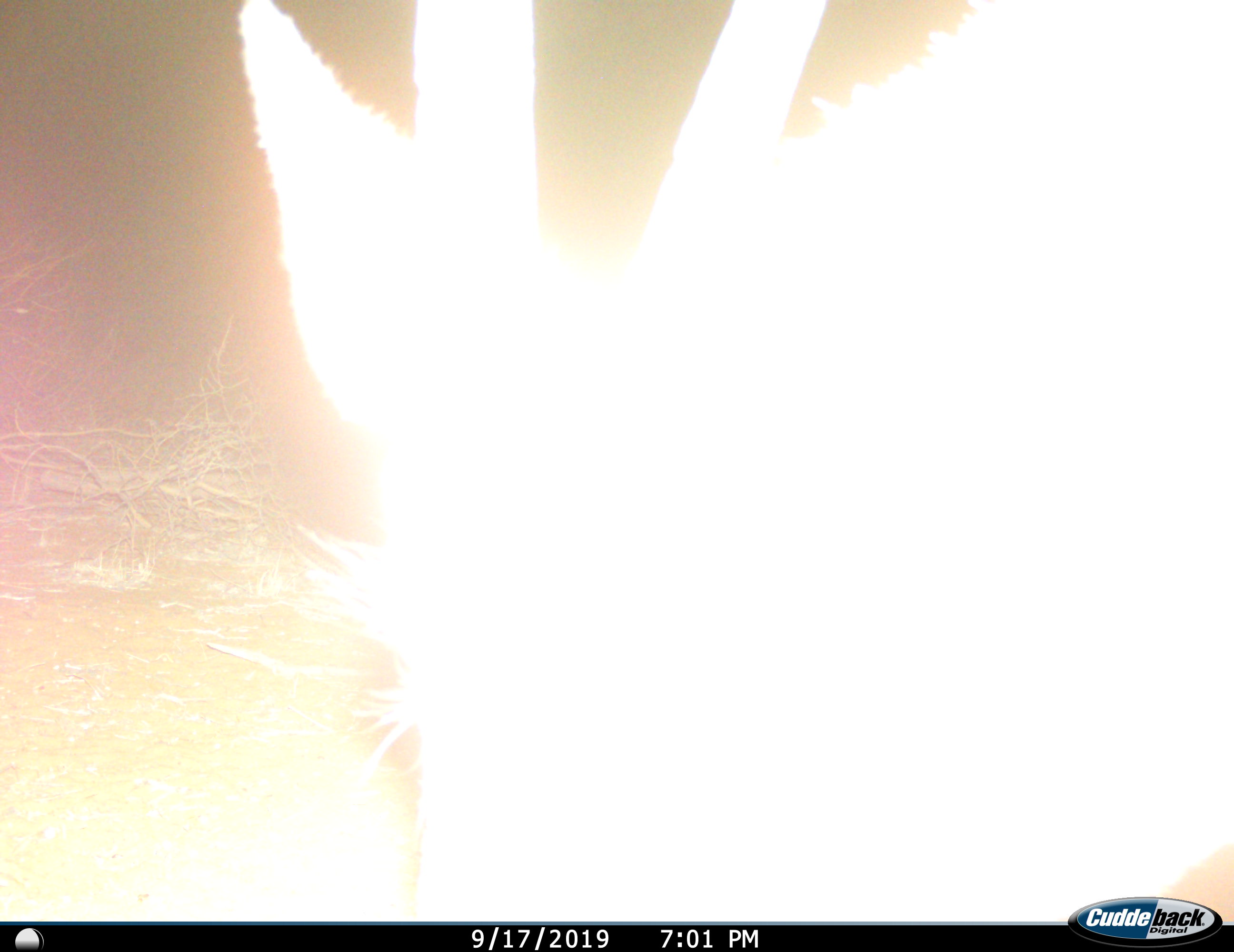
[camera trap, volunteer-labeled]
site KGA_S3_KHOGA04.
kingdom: Animalia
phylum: Chordata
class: Mammalia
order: Artiodactyla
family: Bovidae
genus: Oryx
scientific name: Oryx gazella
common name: gemsbok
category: oryx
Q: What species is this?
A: Oryx (gemsbok) (Oryx gazella).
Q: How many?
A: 1.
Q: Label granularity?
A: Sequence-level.